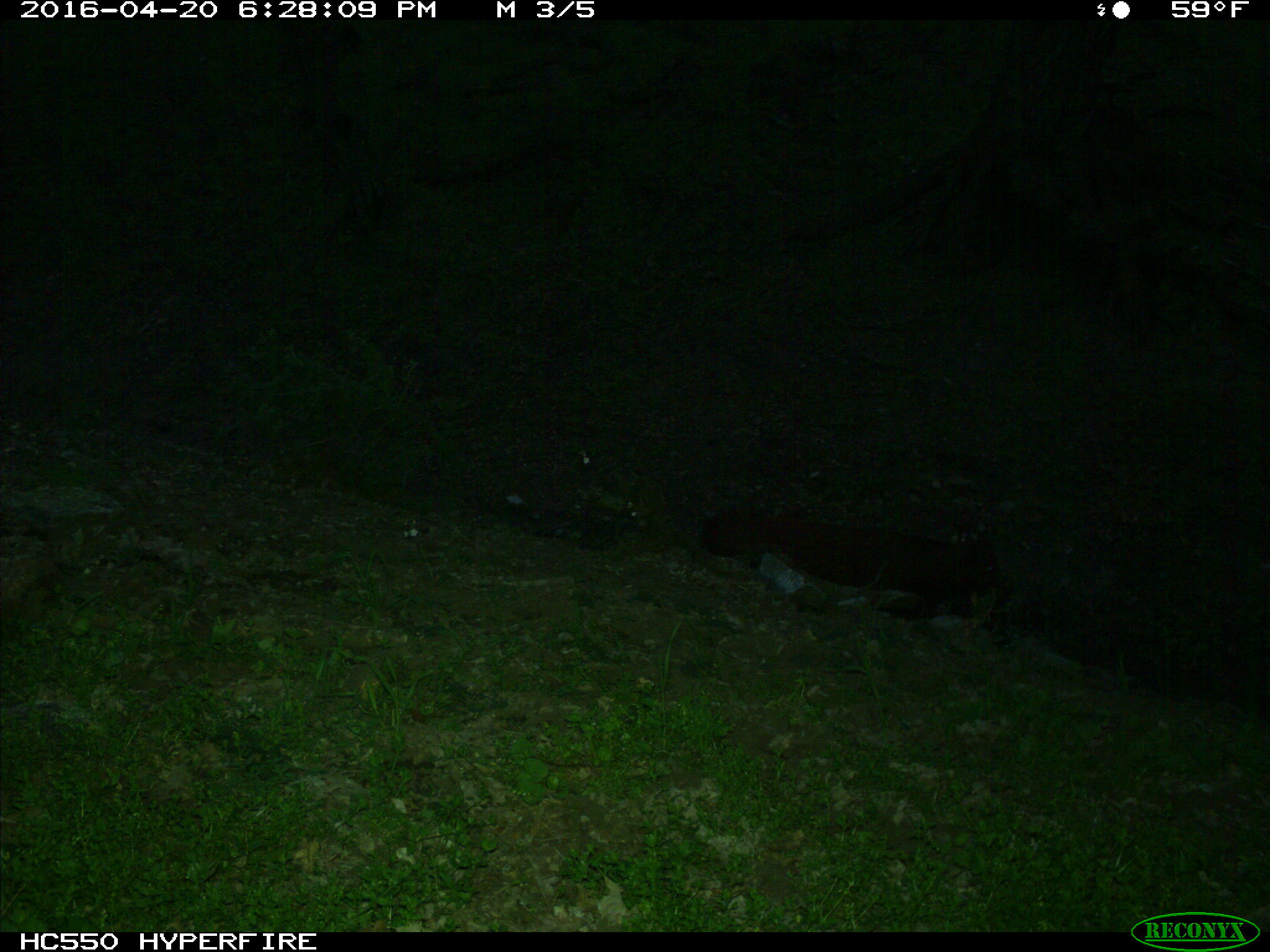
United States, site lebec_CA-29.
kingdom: Animalia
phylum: Chordata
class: Mammalia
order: Artiodactyla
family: Bovidae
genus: Bos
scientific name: Bos taurus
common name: domestic cow